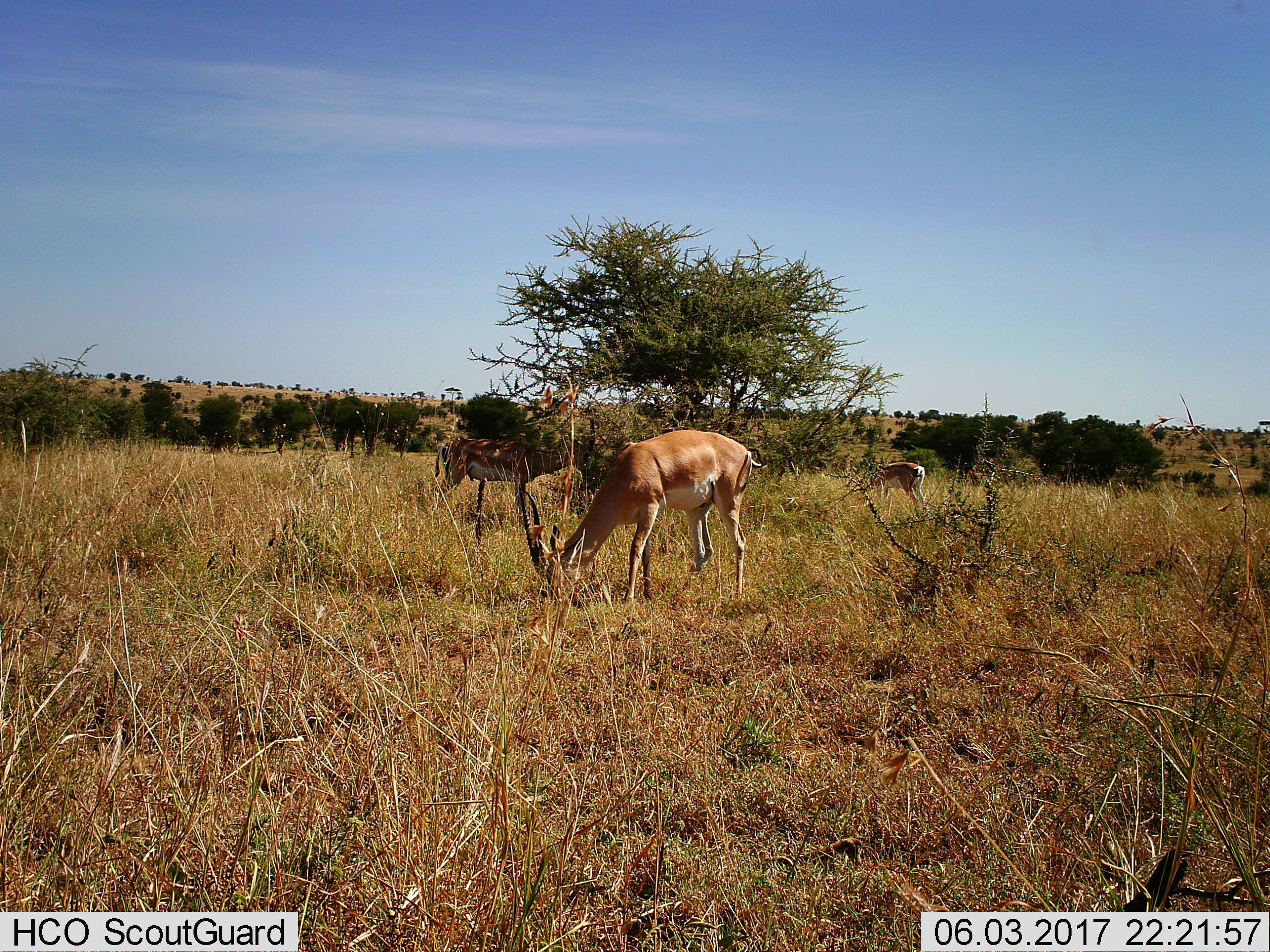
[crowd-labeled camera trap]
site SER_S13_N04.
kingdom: Animalia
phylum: Chordata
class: Mammalia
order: Artiodactyla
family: Bovidae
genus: Nanger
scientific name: Nanger granti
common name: grant's gazelle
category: gazellegrants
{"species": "gazellegrants (grant's gazelle) (Nanger granti)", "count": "3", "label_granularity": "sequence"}